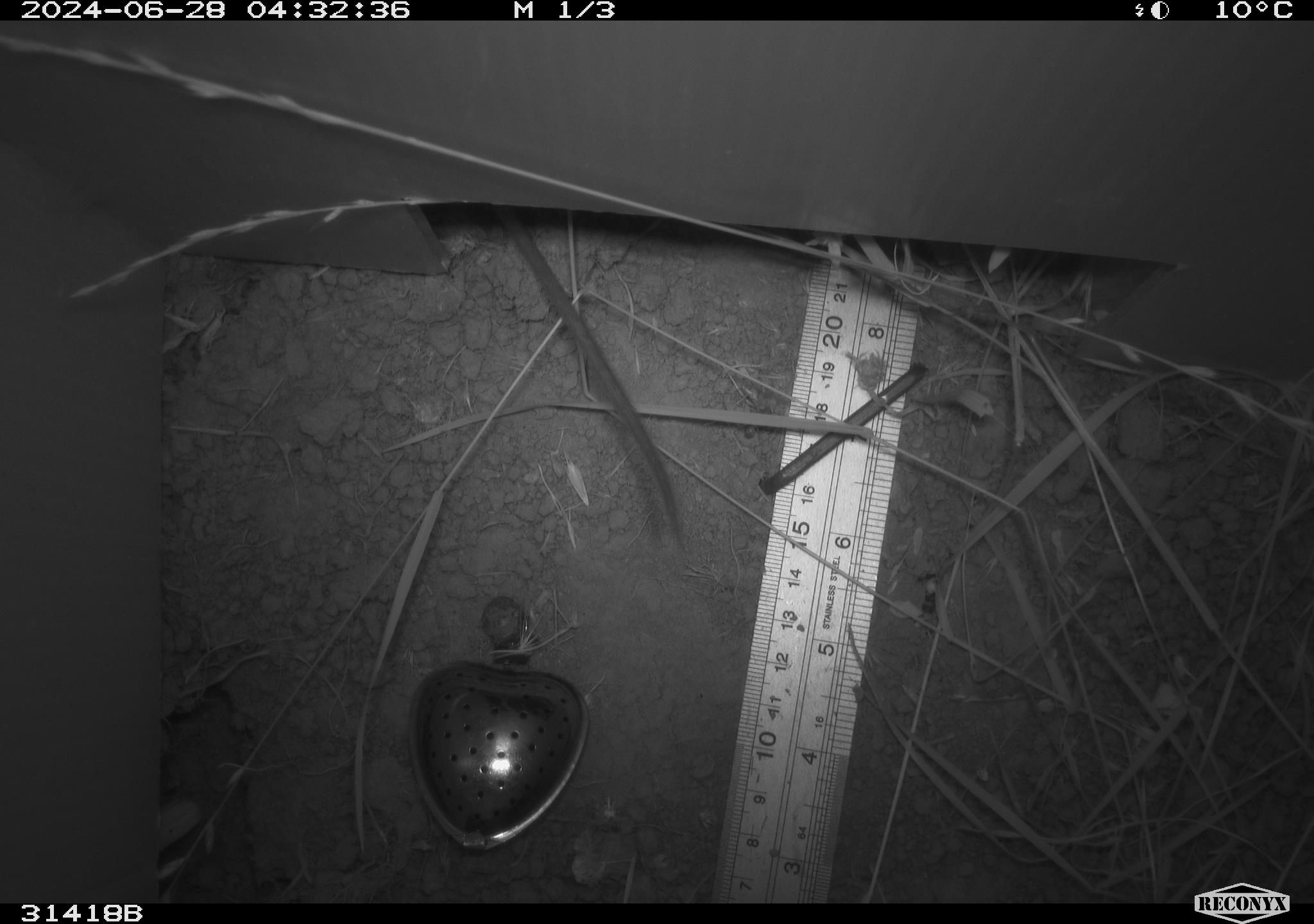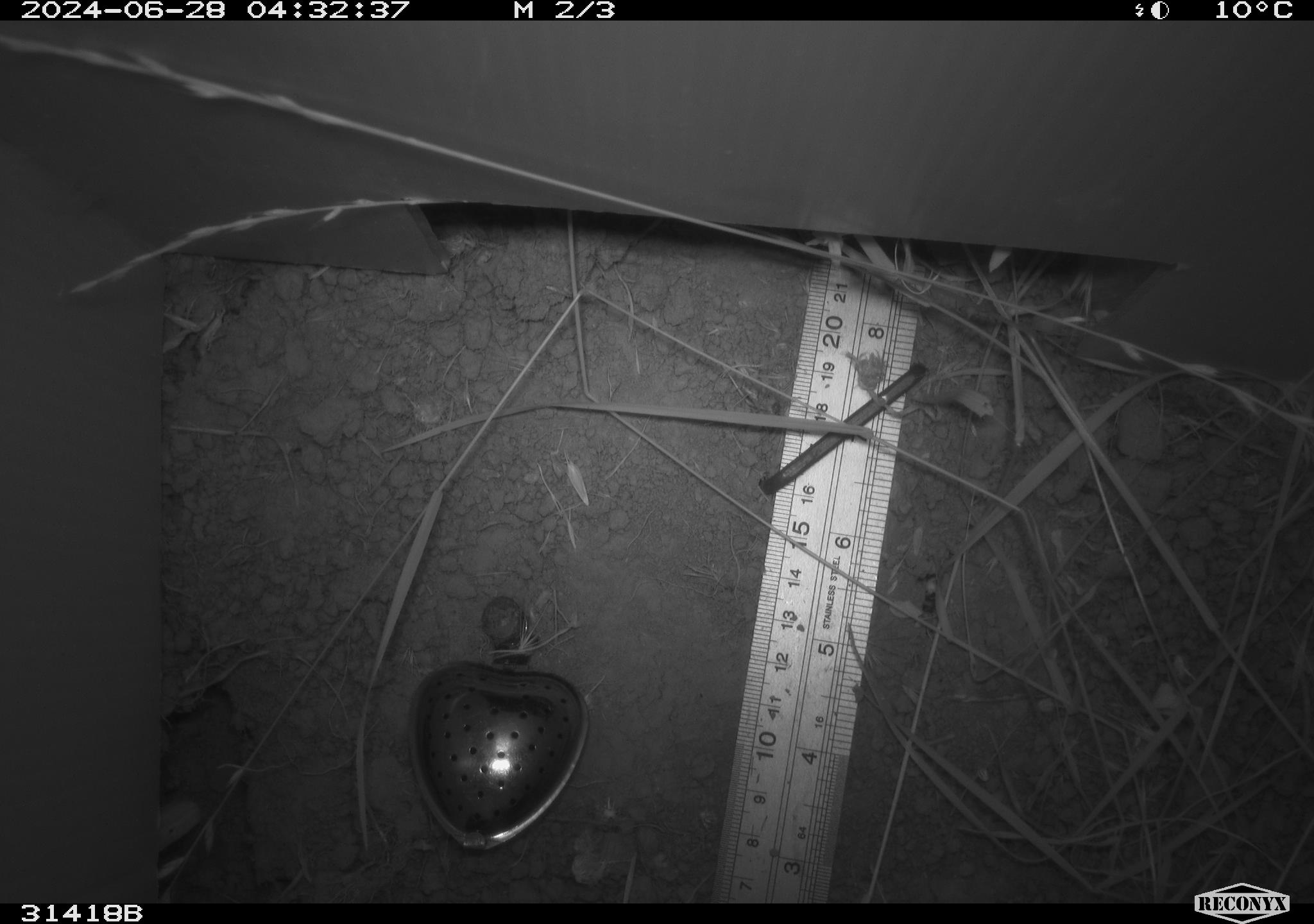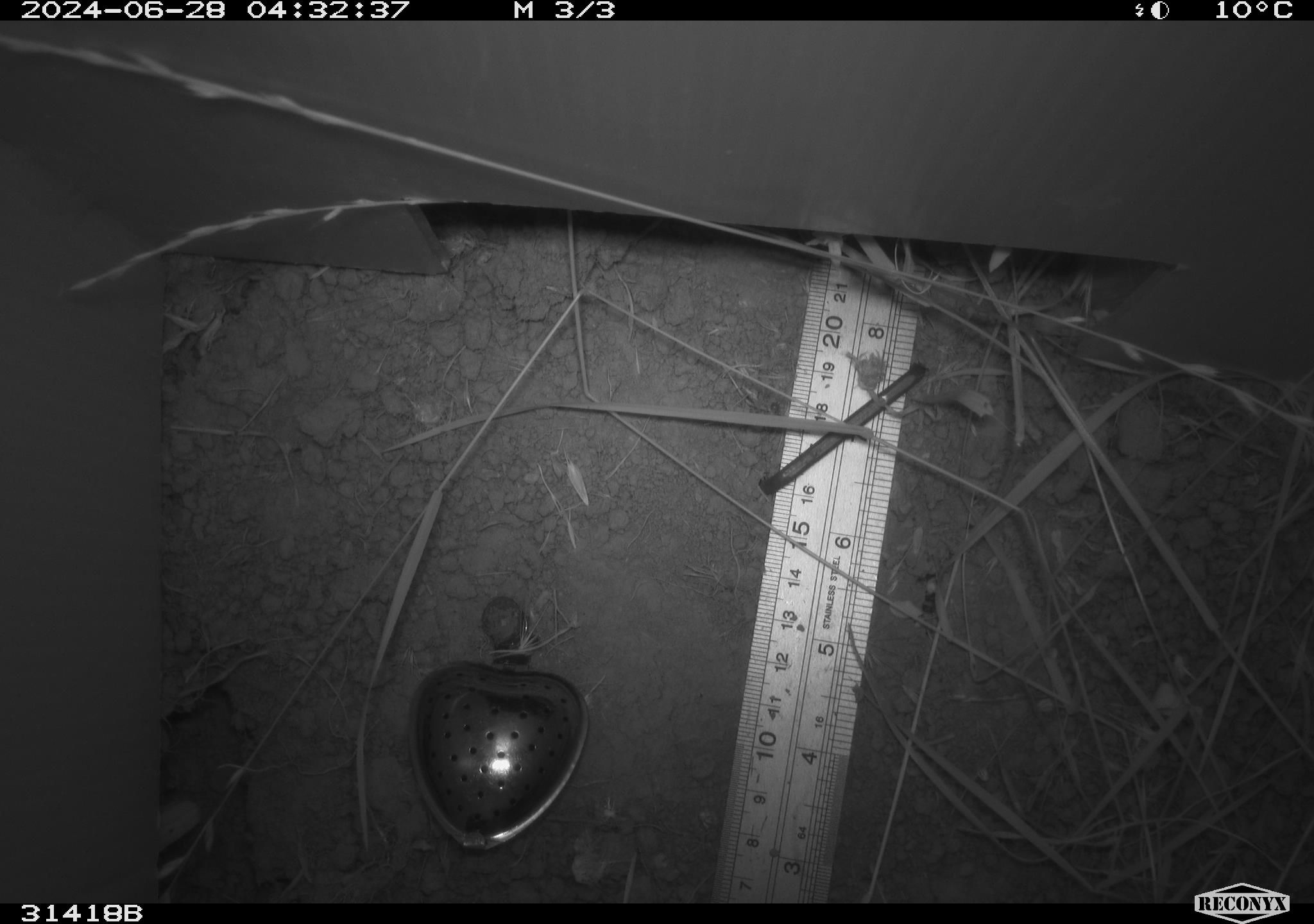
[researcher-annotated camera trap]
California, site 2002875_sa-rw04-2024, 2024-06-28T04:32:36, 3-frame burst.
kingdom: Animalia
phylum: Chordata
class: Mammalia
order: Rodentia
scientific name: Rodentia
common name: rodent